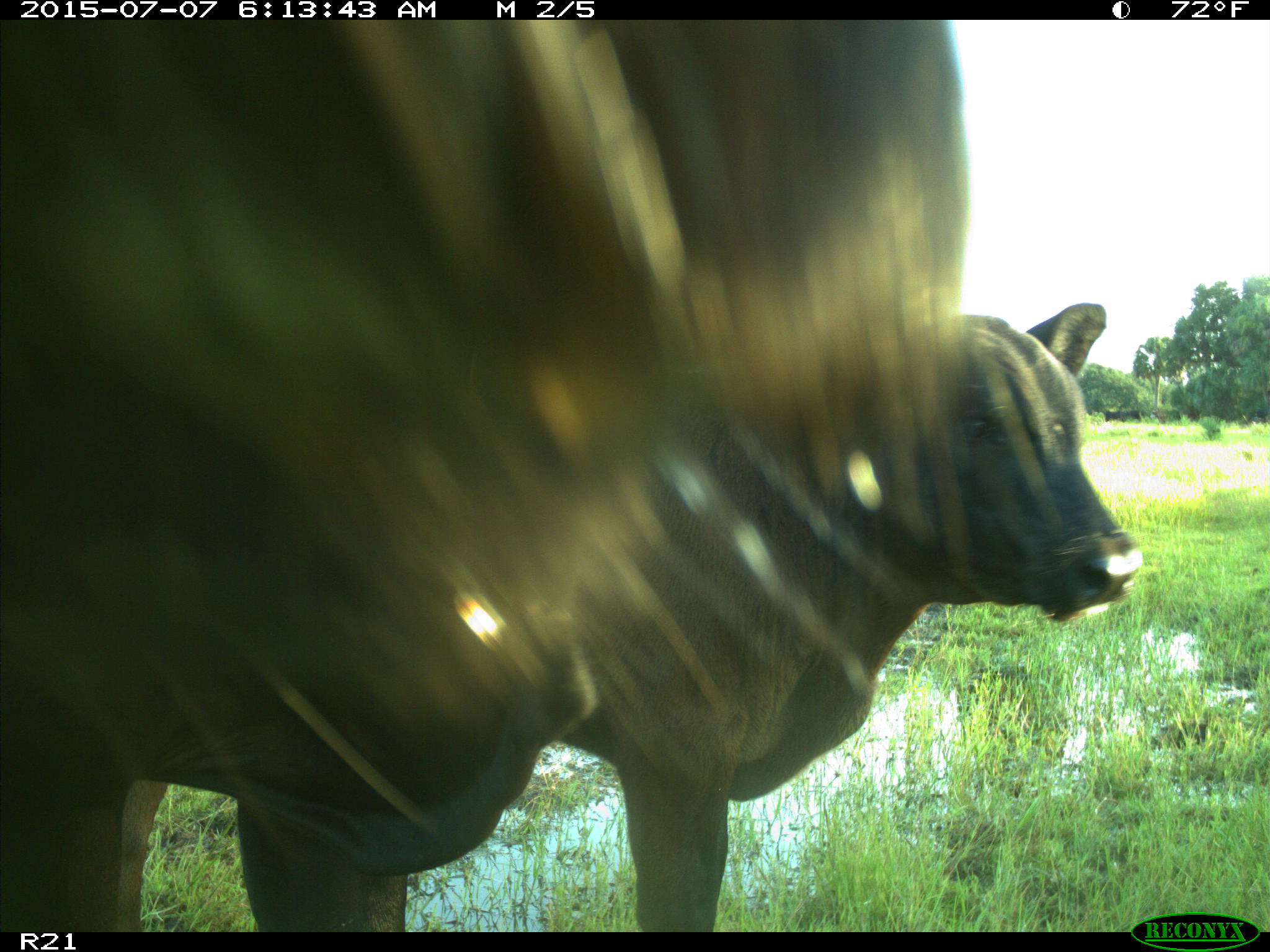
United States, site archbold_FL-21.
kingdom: Animalia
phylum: Chordata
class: Mammalia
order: Artiodactyla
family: Bovidae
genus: Bos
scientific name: Bos taurus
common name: domestic cow